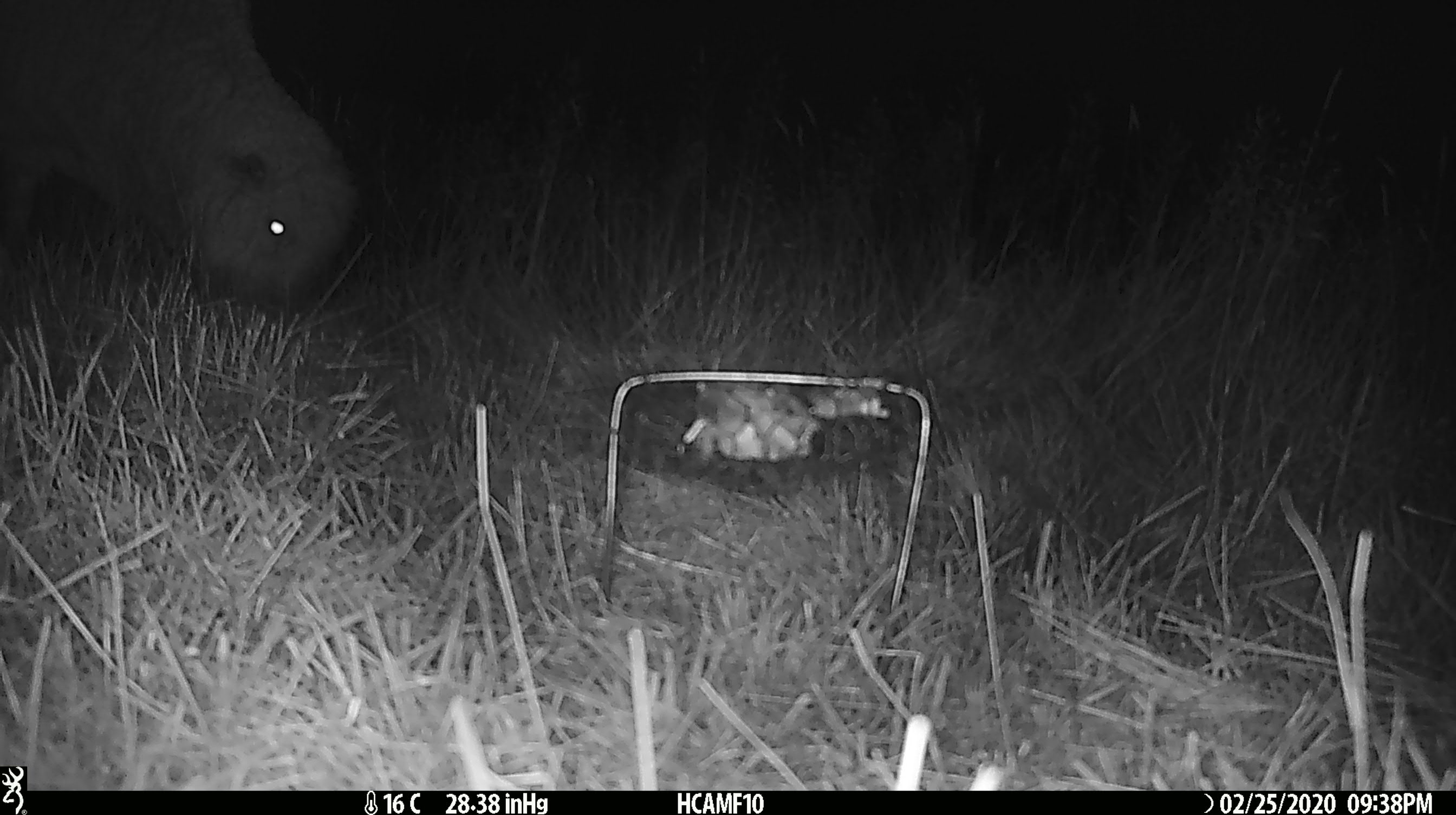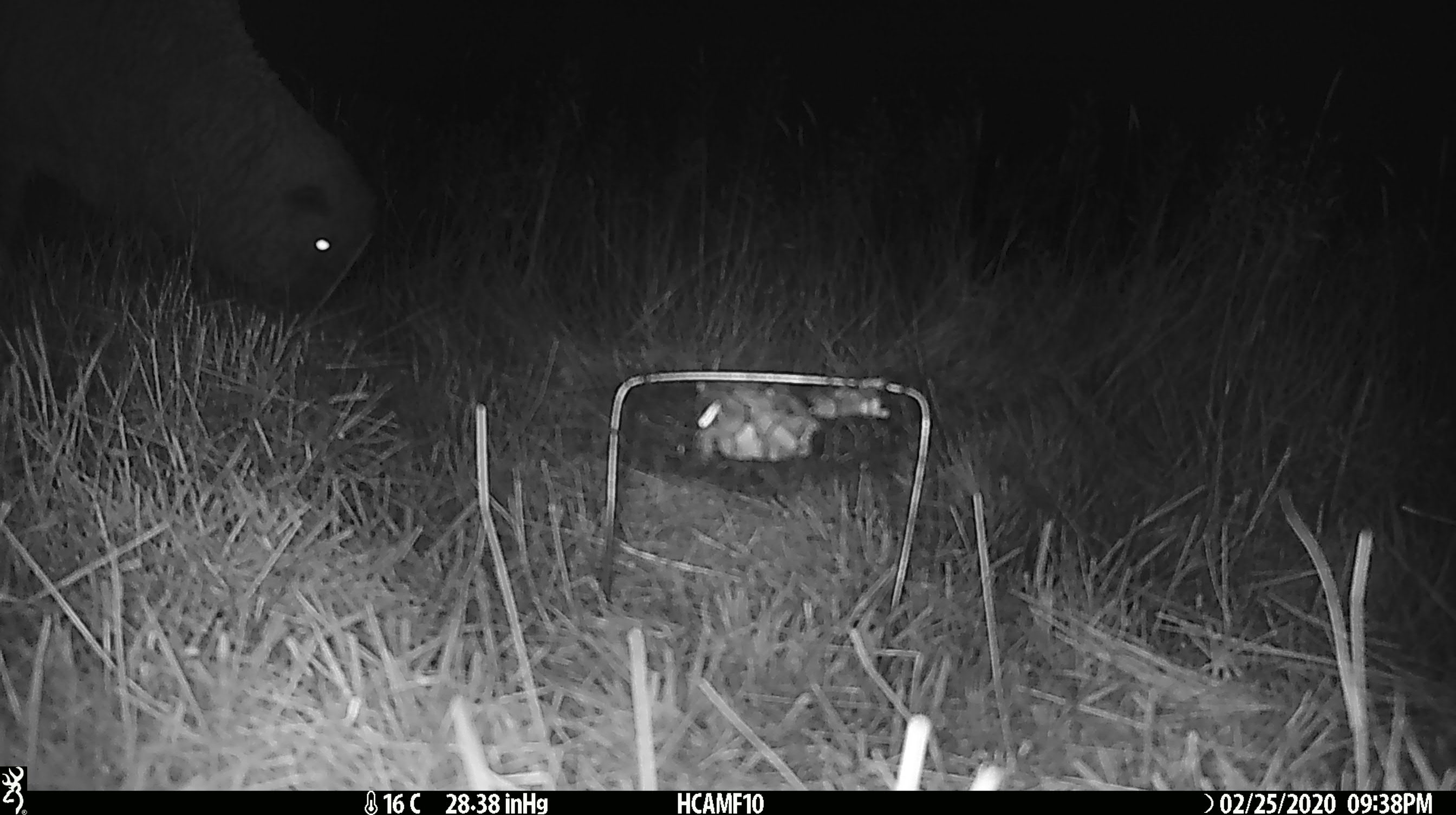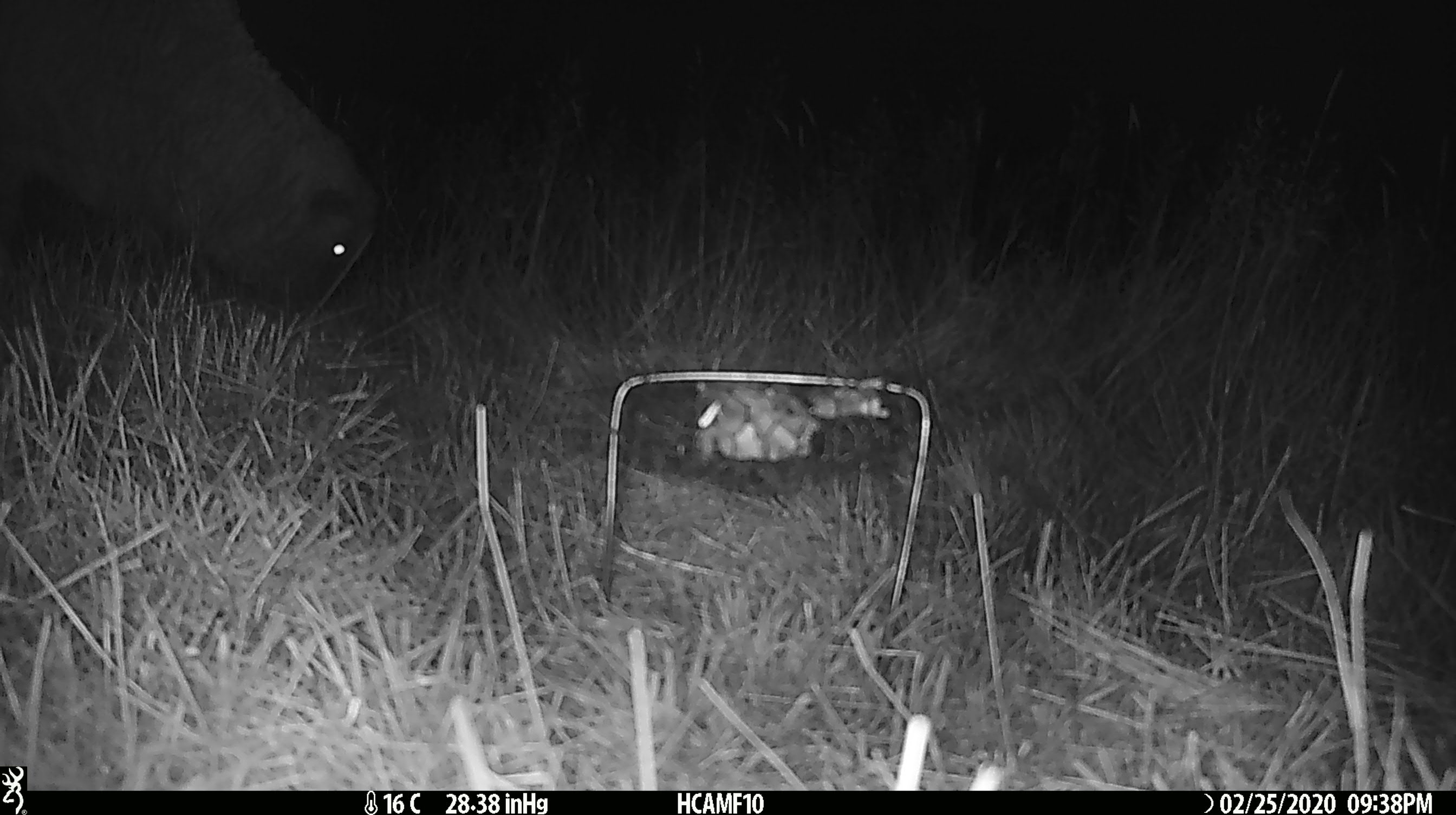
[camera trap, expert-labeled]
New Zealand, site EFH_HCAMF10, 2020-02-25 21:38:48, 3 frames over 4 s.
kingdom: Animalia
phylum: Chordata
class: Mammalia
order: Artiodactyla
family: Bovidae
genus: Ovis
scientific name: Ovis aries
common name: domestic sheep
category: sheep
Sheep (domestic sheep) (Ovis aries).